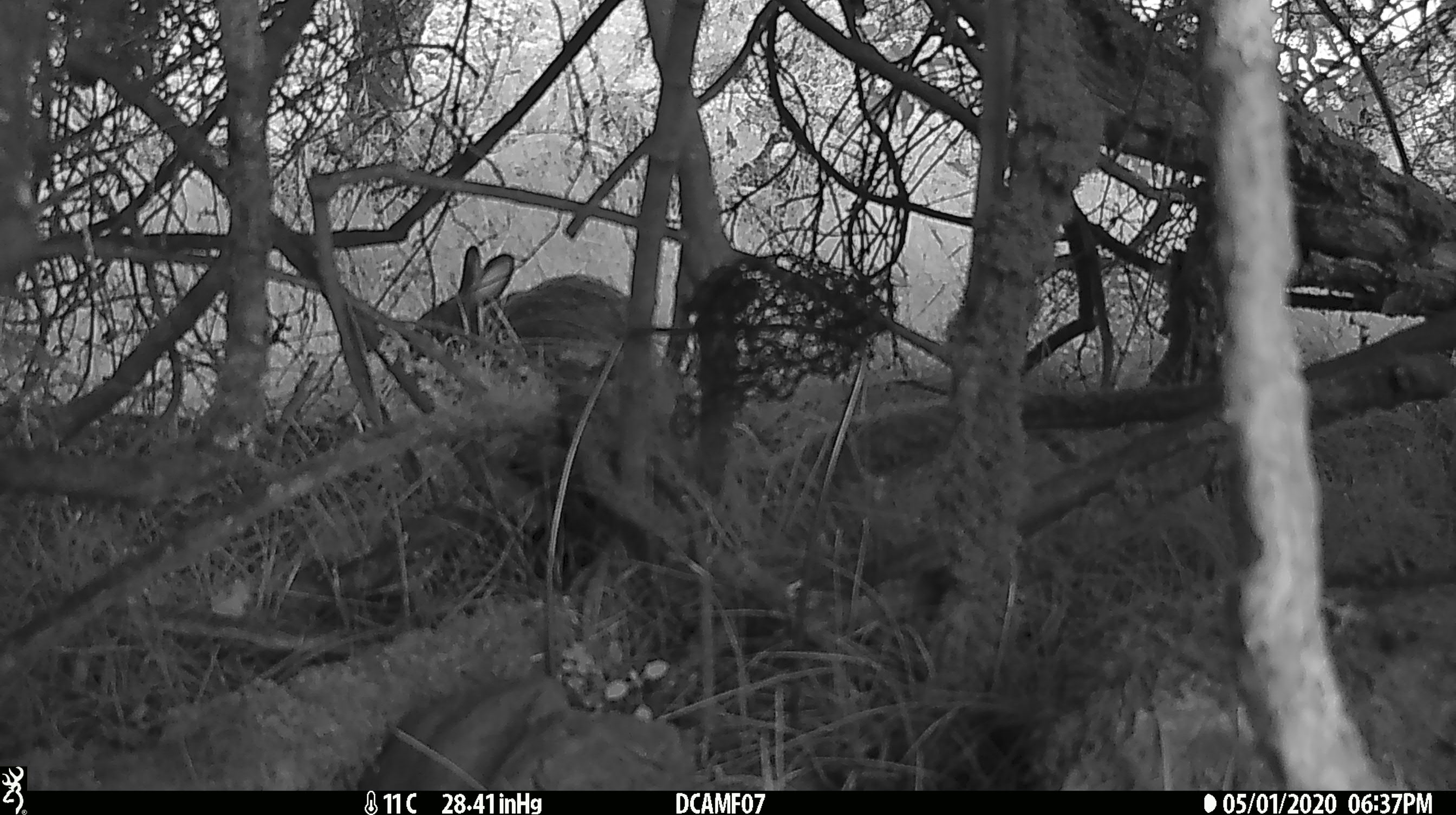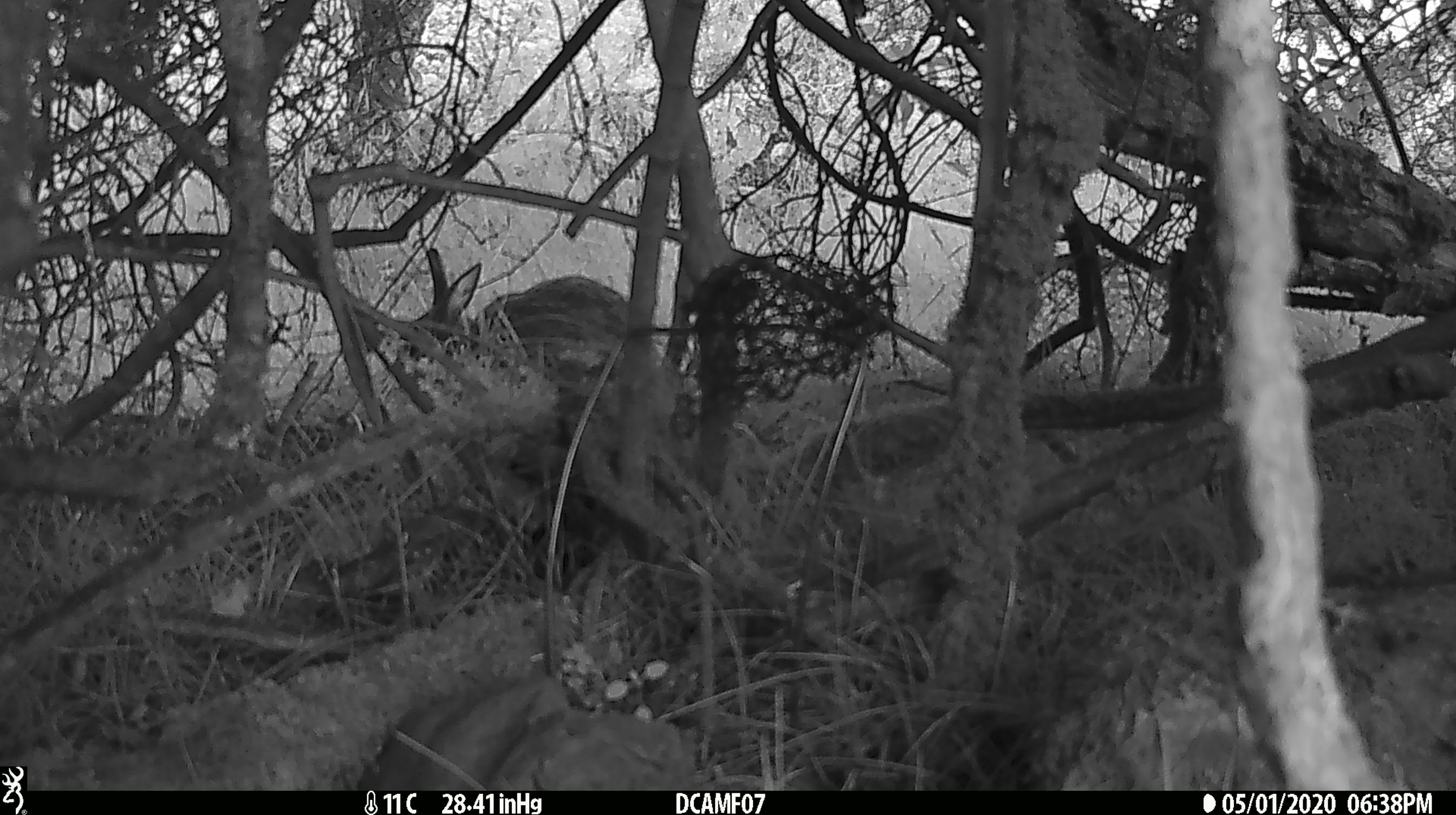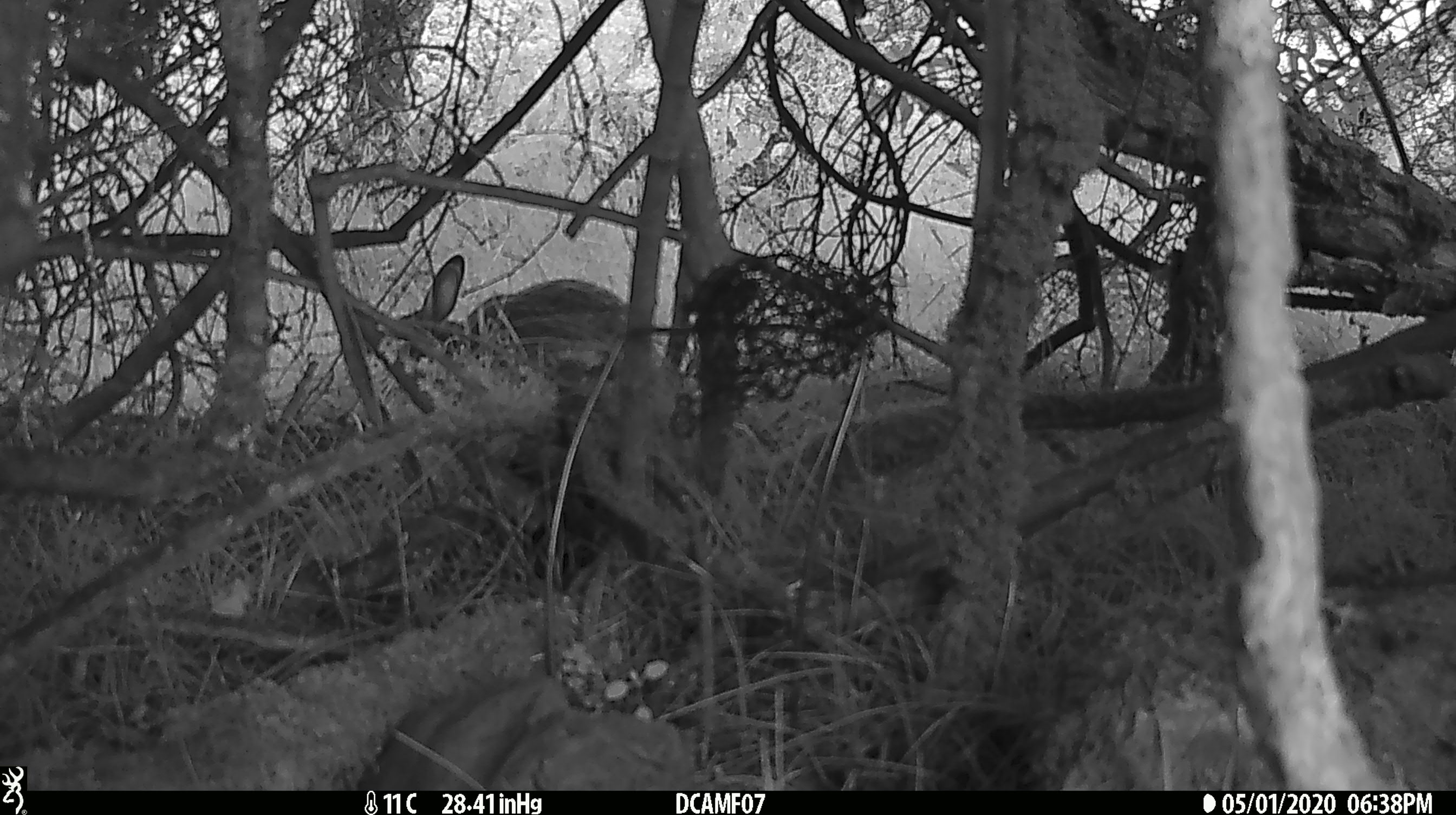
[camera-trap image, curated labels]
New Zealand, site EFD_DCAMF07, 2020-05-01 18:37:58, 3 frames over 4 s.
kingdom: Animalia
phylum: Chordata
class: Mammalia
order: Lagomorpha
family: Leporidae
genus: Oryctolagus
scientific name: Oryctolagus cuniculus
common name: european rabbit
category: rabbit